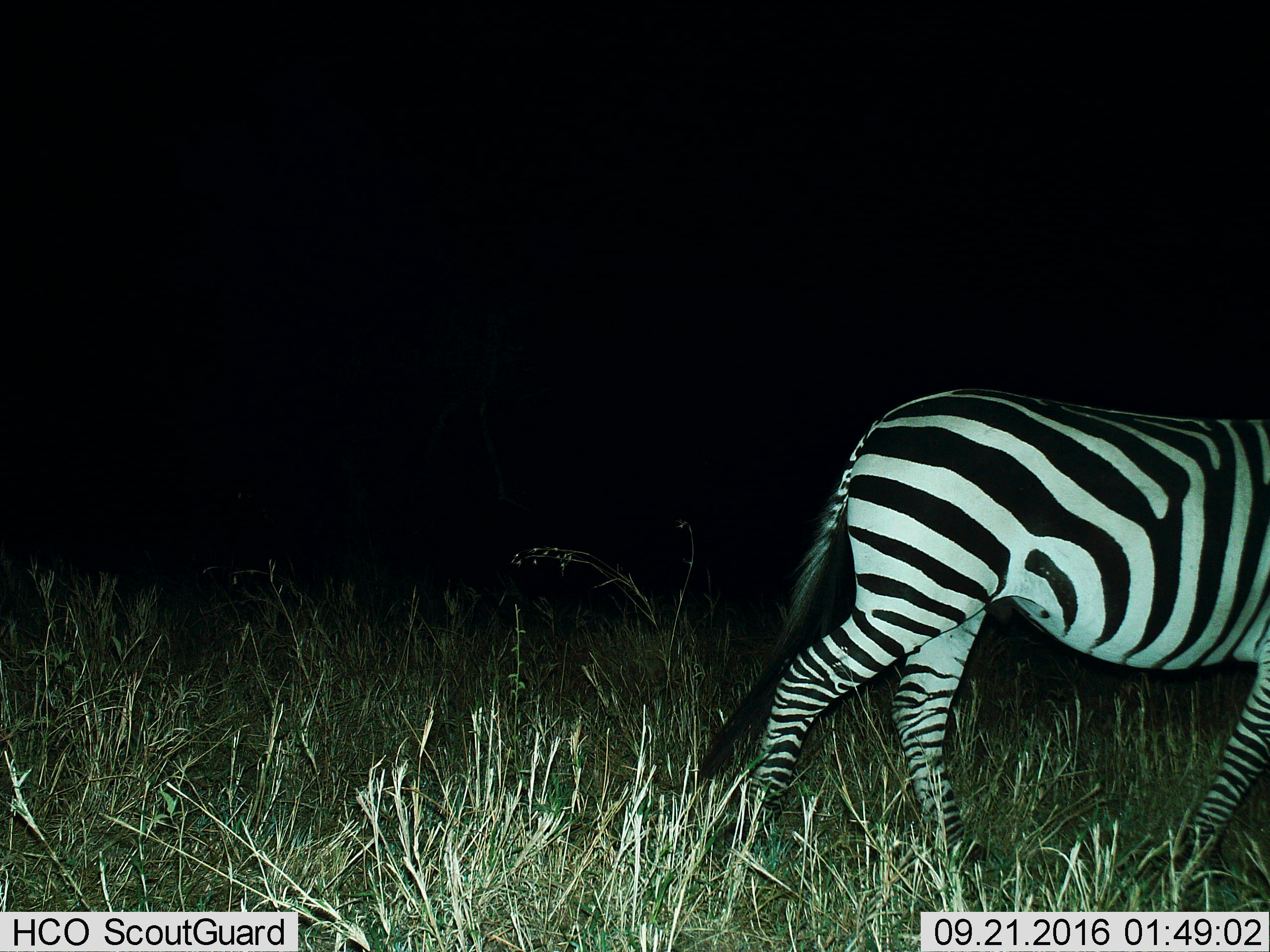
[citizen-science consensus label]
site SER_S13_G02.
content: unidentified animal